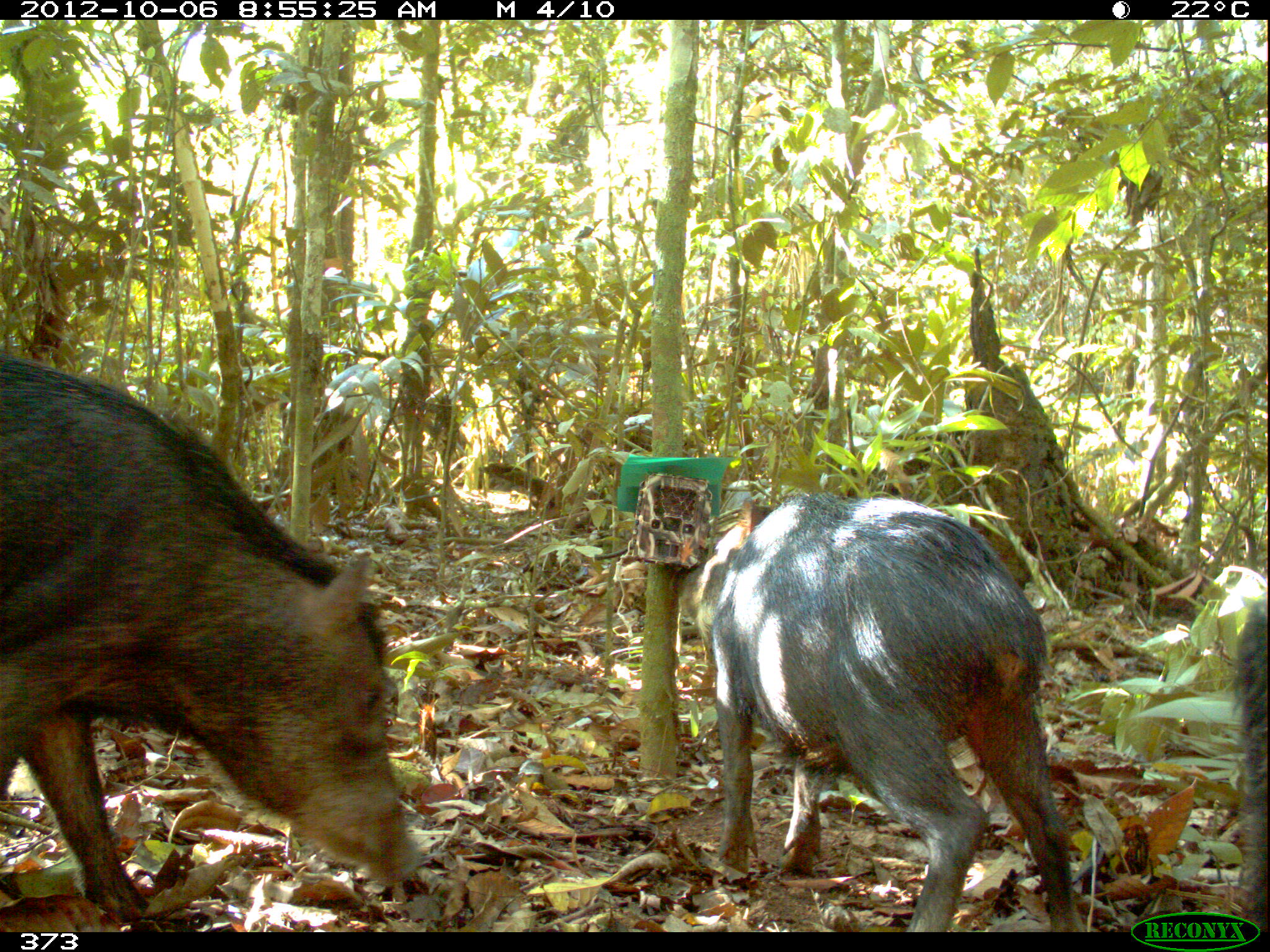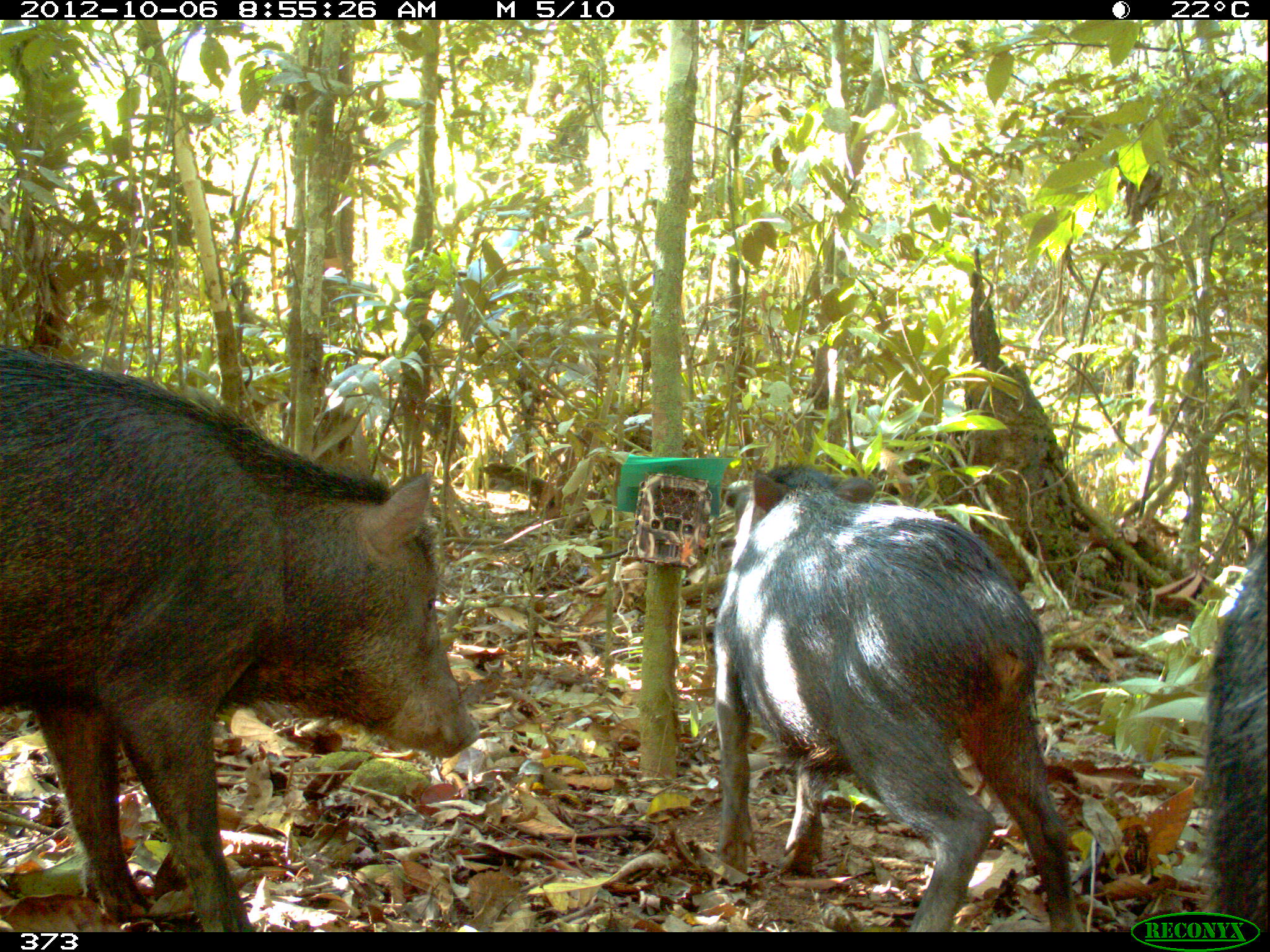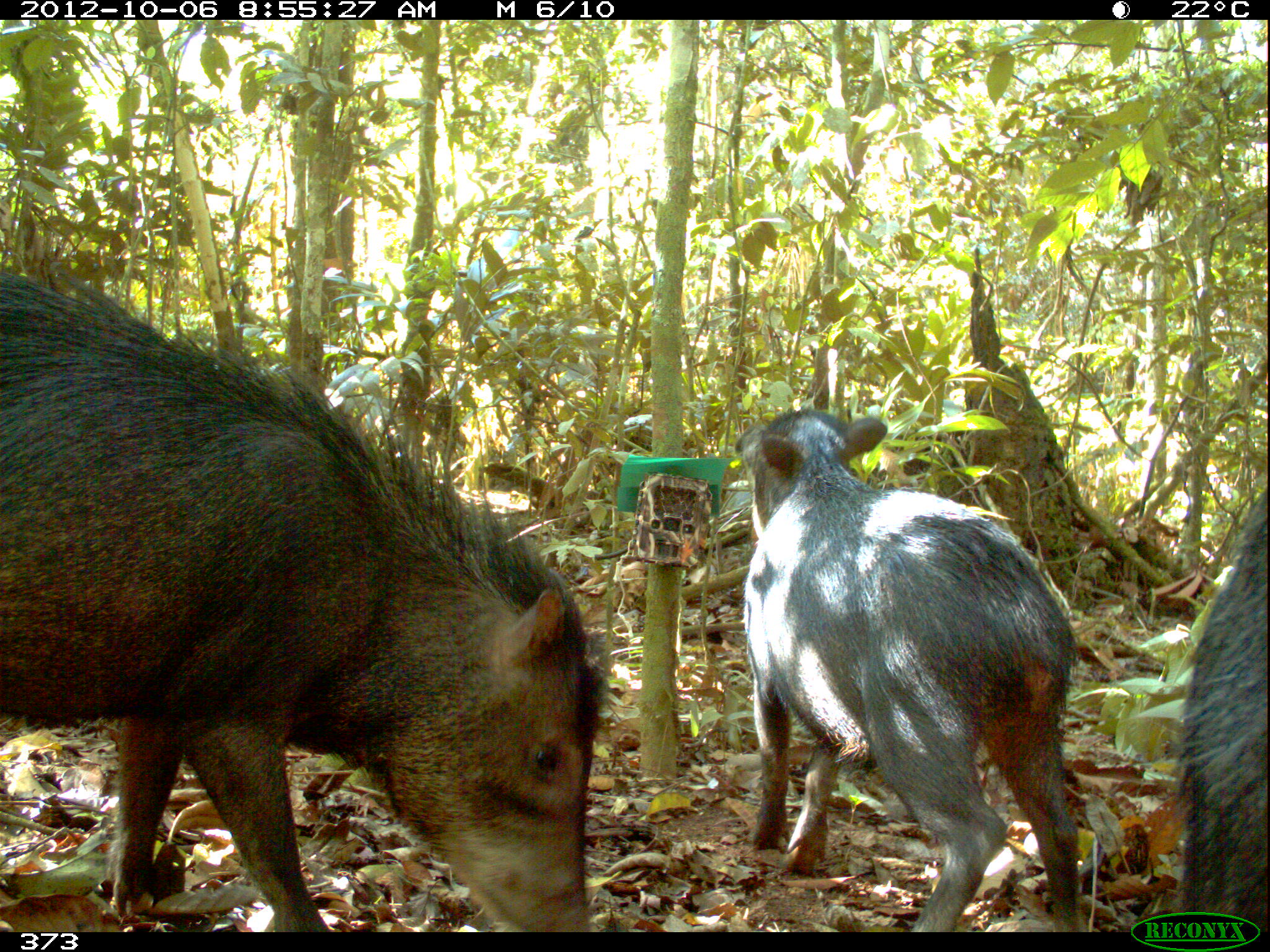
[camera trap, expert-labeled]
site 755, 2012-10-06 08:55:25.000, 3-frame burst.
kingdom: Animalia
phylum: Chordata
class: Mammalia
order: Artiodactyla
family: Tayassuidae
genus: Tayassu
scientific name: Tayassu pecari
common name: white-lipped peccary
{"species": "Tayassu pecari (white-lipped peccary)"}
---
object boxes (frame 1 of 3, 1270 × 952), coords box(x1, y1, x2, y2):
tayassu pecari: box(0, 355, 422, 927); box(675, 490, 1085, 932); box(1231, 594, 1268, 932)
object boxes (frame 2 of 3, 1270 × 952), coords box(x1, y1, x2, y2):
tayassu pecari: box(0, 343, 480, 932); box(709, 457, 1082, 932); box(1199, 531, 1267, 932)